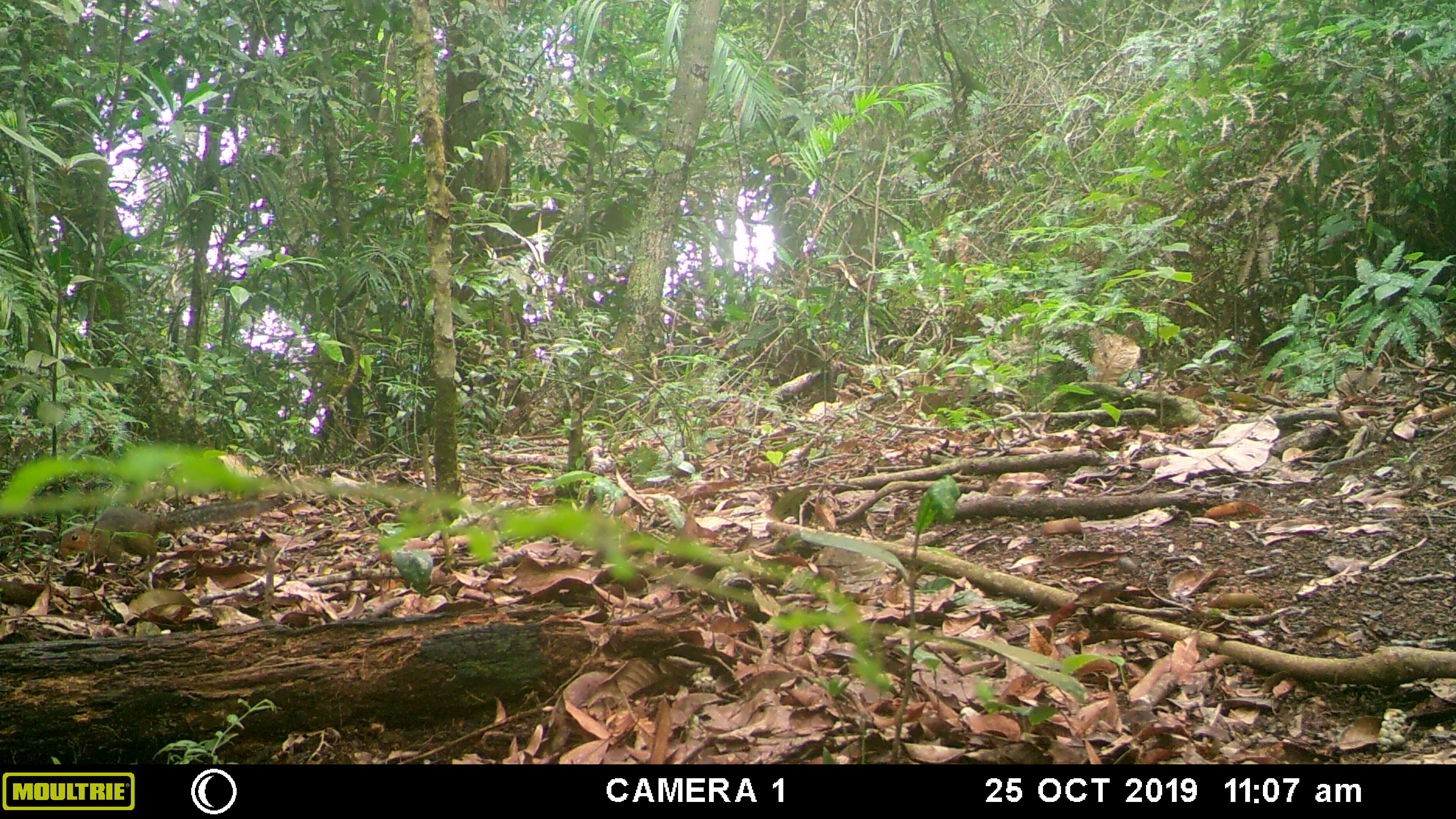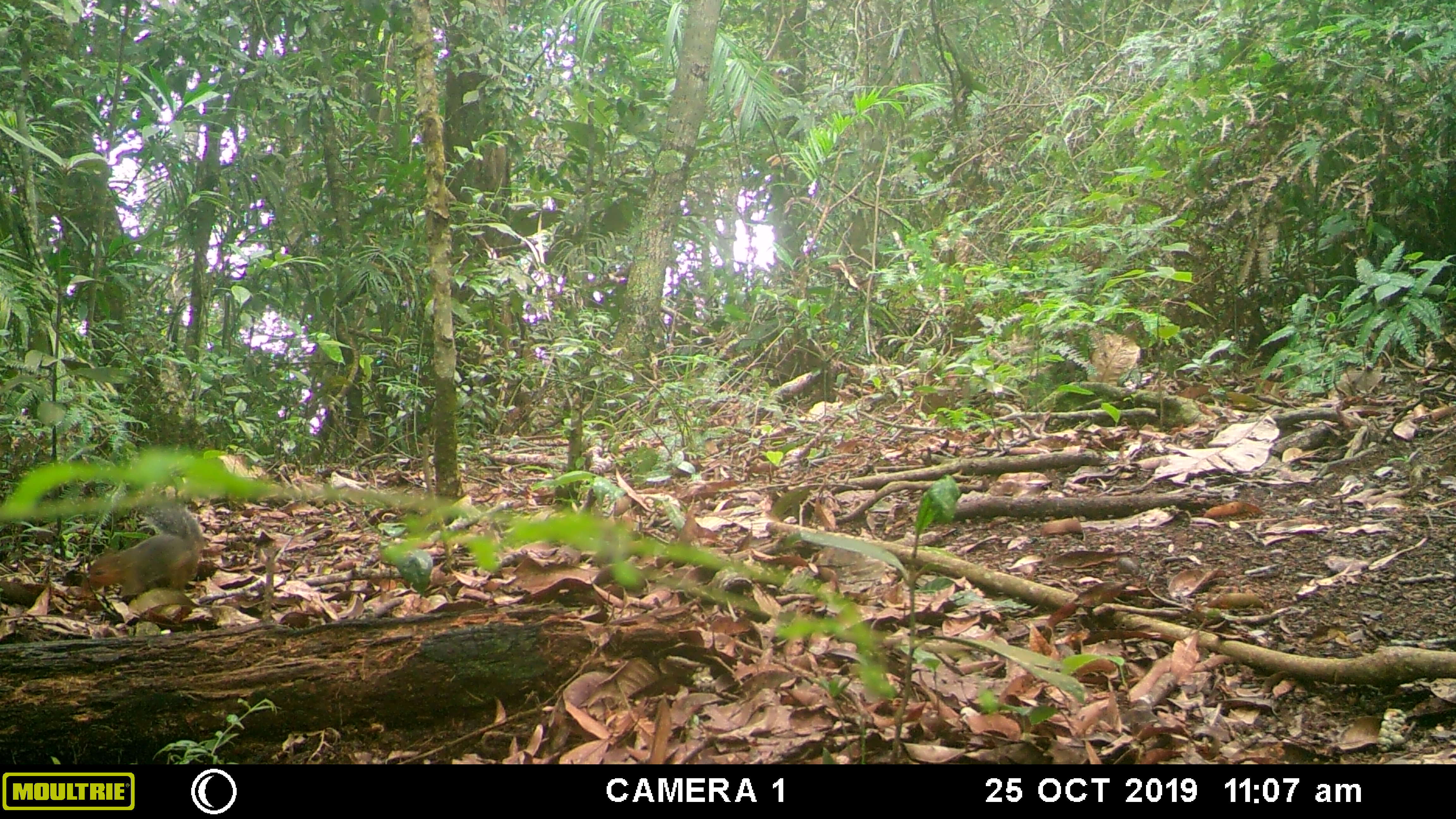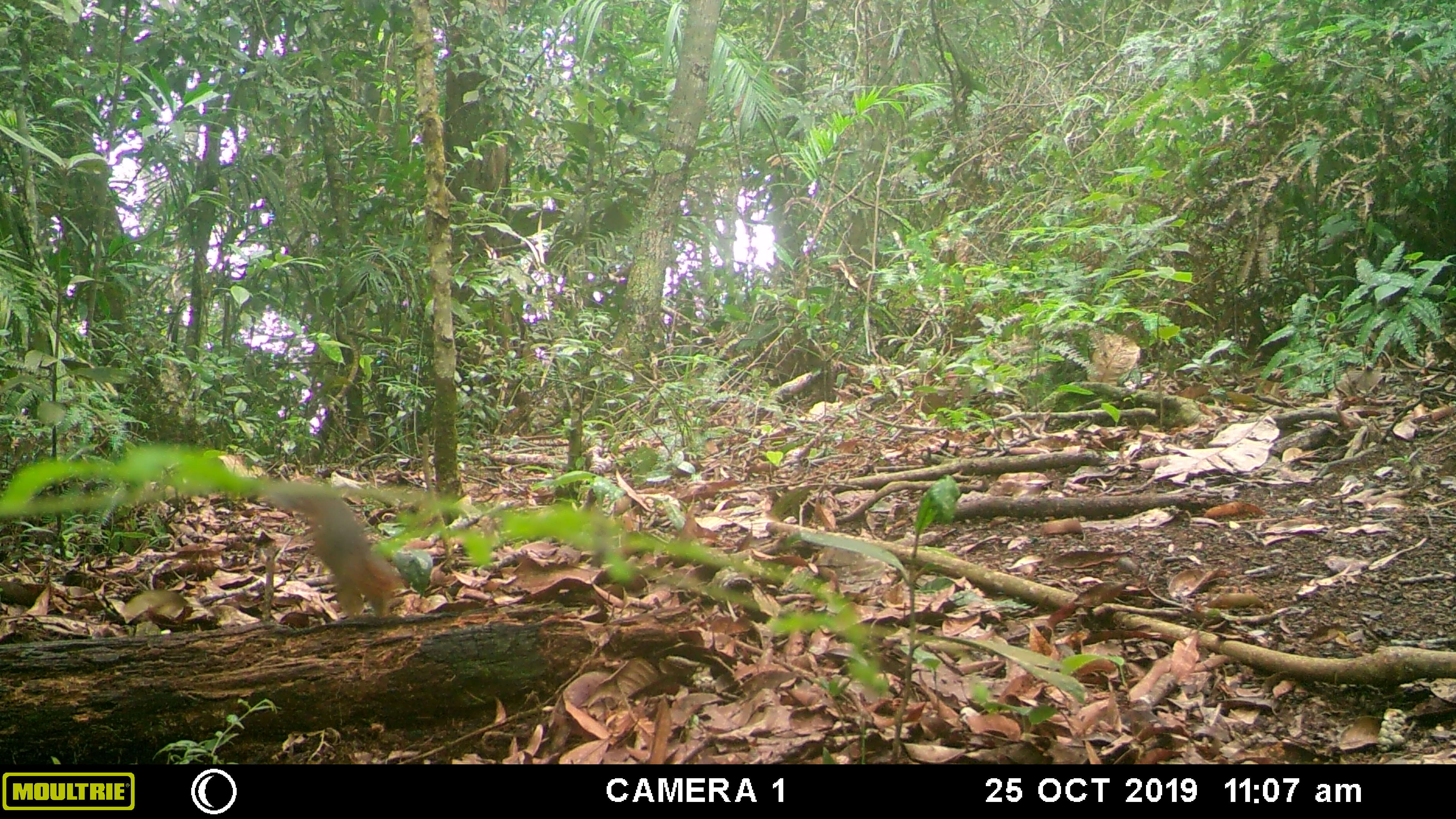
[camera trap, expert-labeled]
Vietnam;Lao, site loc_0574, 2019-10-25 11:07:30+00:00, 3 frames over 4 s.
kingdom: Animalia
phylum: Chordata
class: Mammalia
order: Rodentia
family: Sciuridae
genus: Dremomys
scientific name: Dremomys rufigenis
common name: red-cheeked squirrel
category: red cheeked squirrel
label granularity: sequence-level